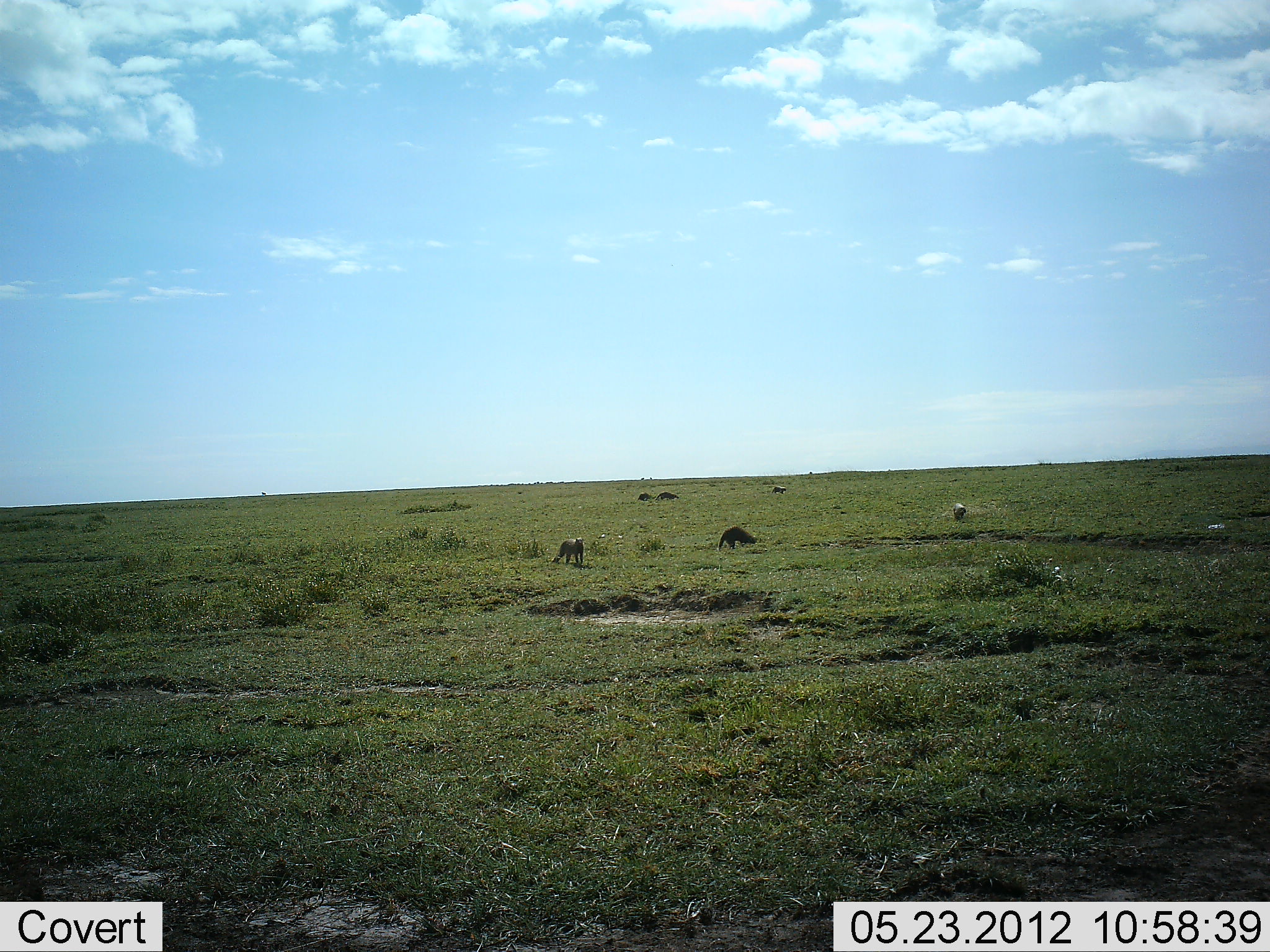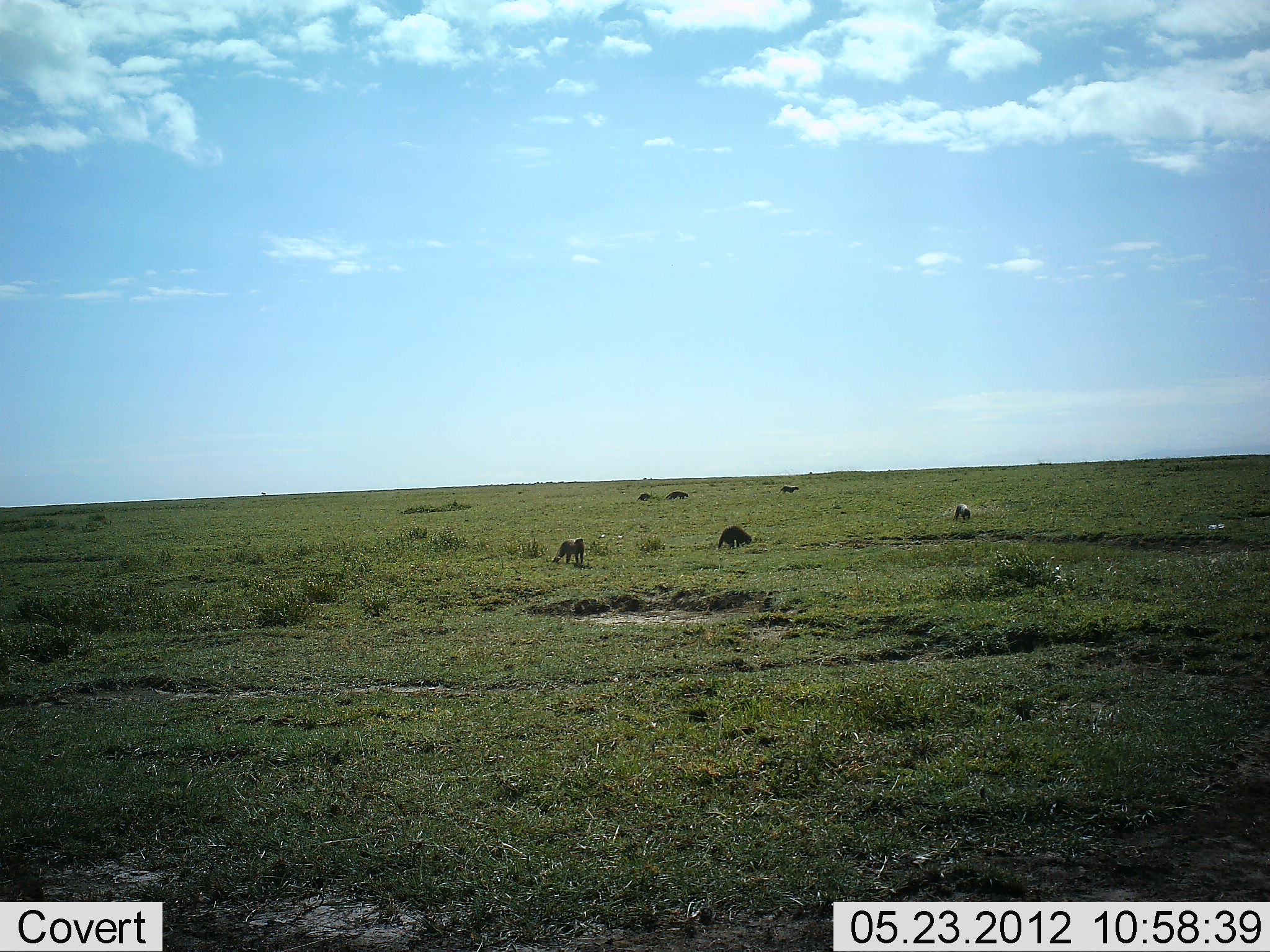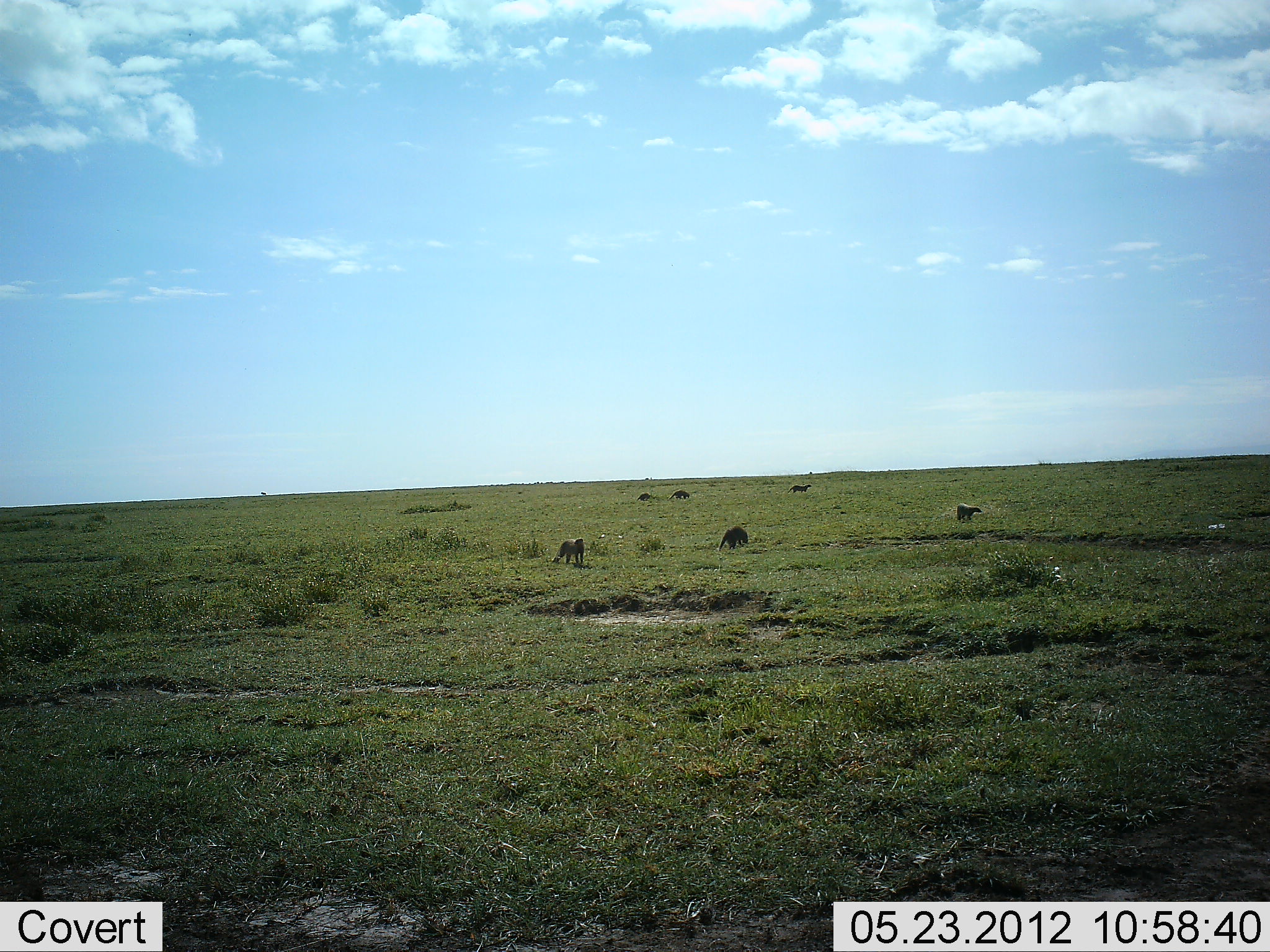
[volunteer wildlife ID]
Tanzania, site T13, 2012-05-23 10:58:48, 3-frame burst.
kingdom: Animalia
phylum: Chordata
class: Mammalia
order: Carnivora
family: Herpestidae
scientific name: Herpestidae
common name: mongoose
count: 6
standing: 57%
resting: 0%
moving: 71%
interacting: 0%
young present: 0%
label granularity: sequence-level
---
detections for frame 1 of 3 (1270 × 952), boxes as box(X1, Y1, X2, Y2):
animal: box(551, 537, 585, 563); box(718, 526, 758, 548)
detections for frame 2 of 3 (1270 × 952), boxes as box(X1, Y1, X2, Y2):
animal: box(551, 538, 585, 564); box(718, 526, 752, 551); box(952, 503, 971, 523)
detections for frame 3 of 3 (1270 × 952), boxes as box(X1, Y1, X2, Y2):
animal: box(552, 537, 584, 563); box(718, 526, 749, 551); box(956, 504, 982, 521); box(669, 488, 691, 500); box(788, 484, 812, 493); box(636, 491, 652, 501)